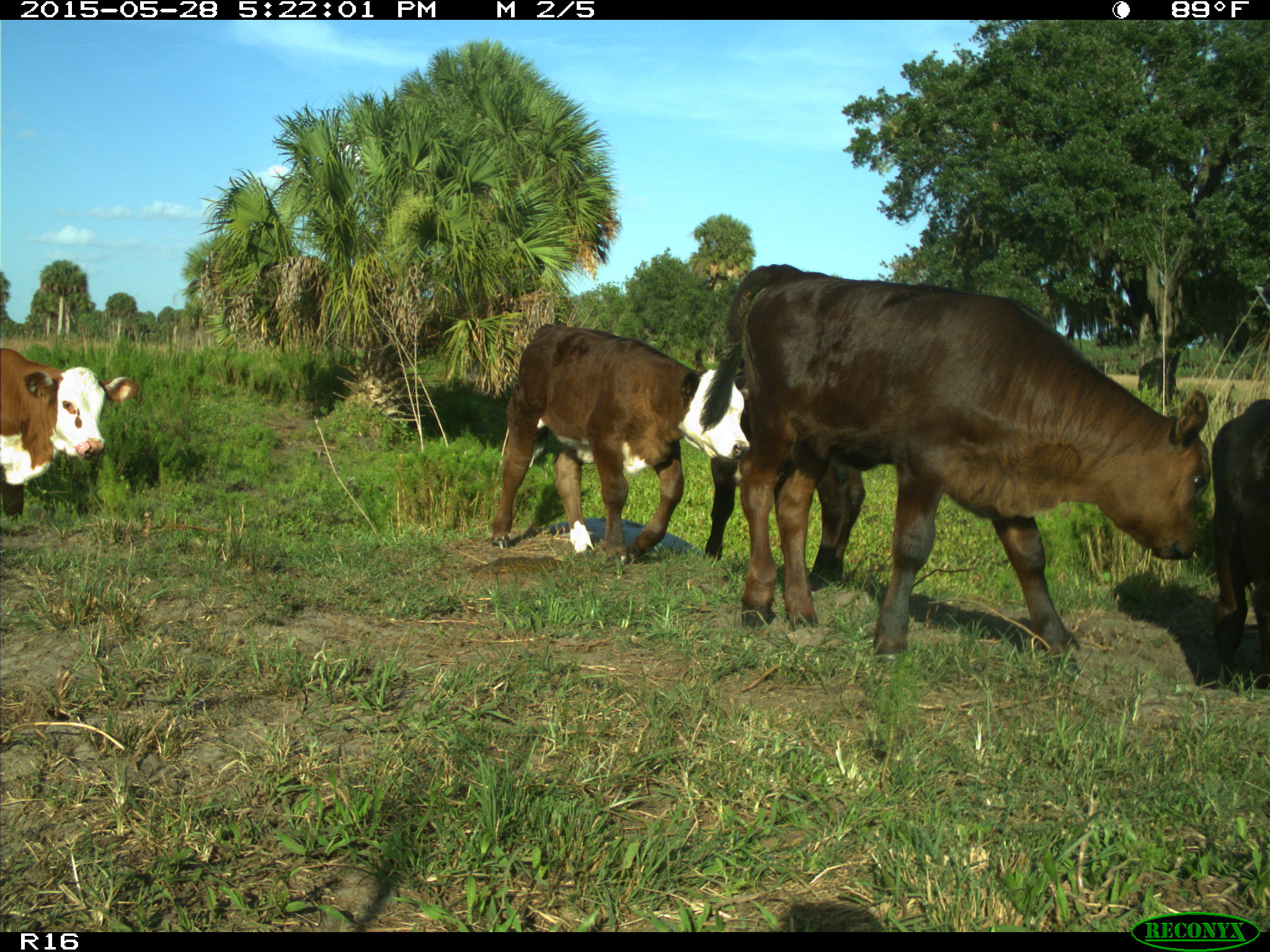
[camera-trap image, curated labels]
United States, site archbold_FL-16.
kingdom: Animalia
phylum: Chordata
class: Mammalia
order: Artiodactyla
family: Bovidae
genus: Bos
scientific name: Bos taurus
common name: domestic cow